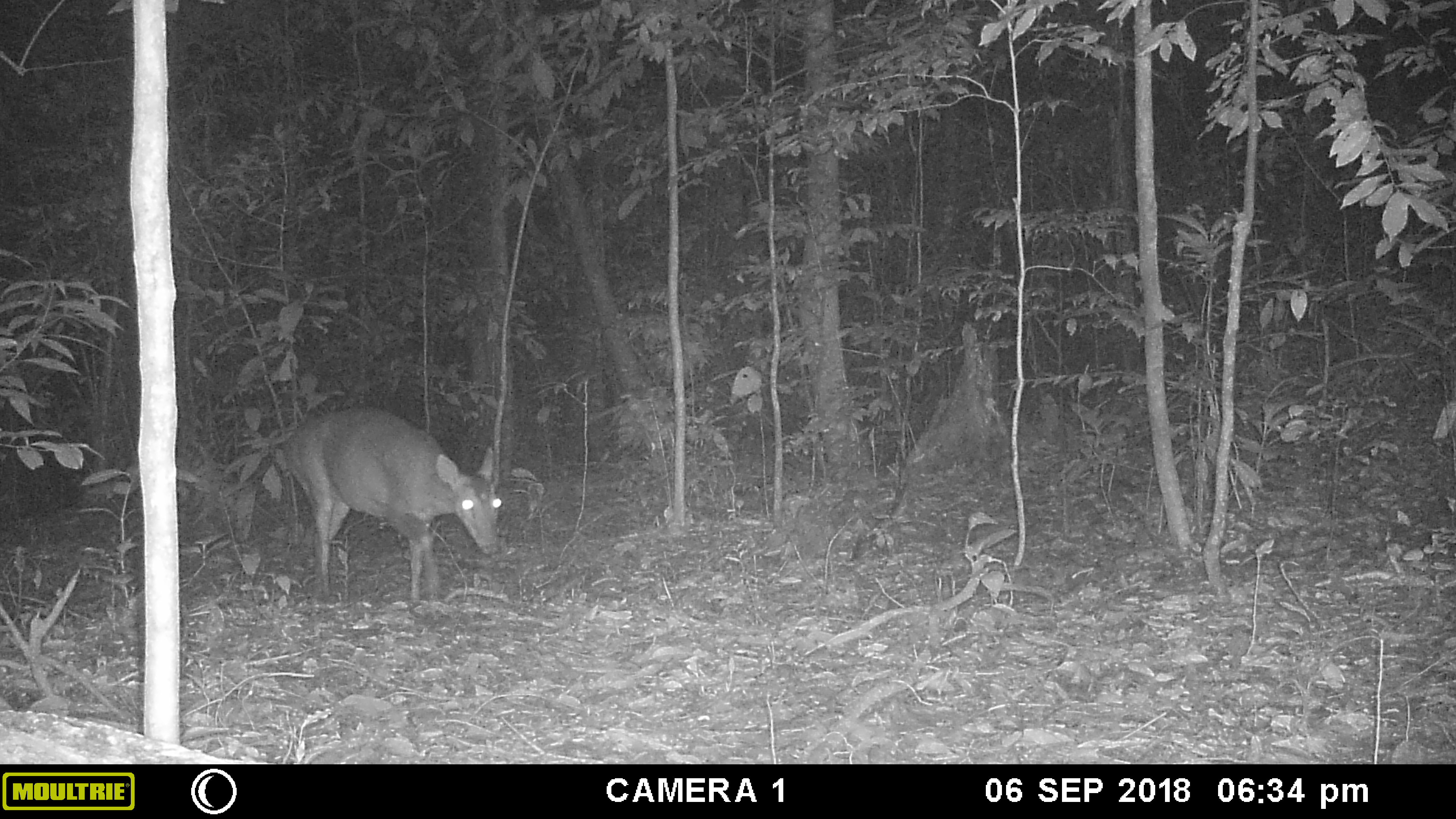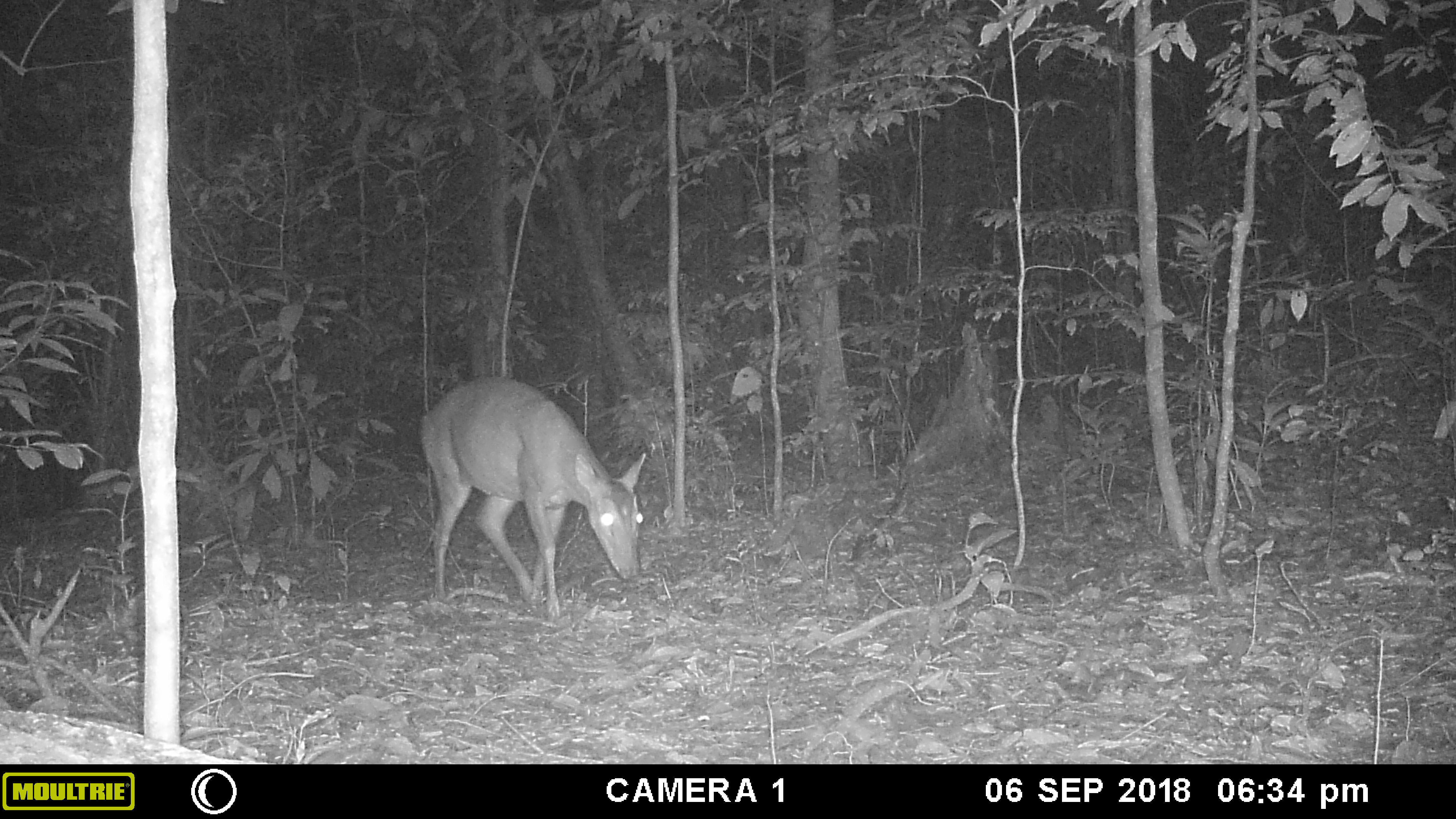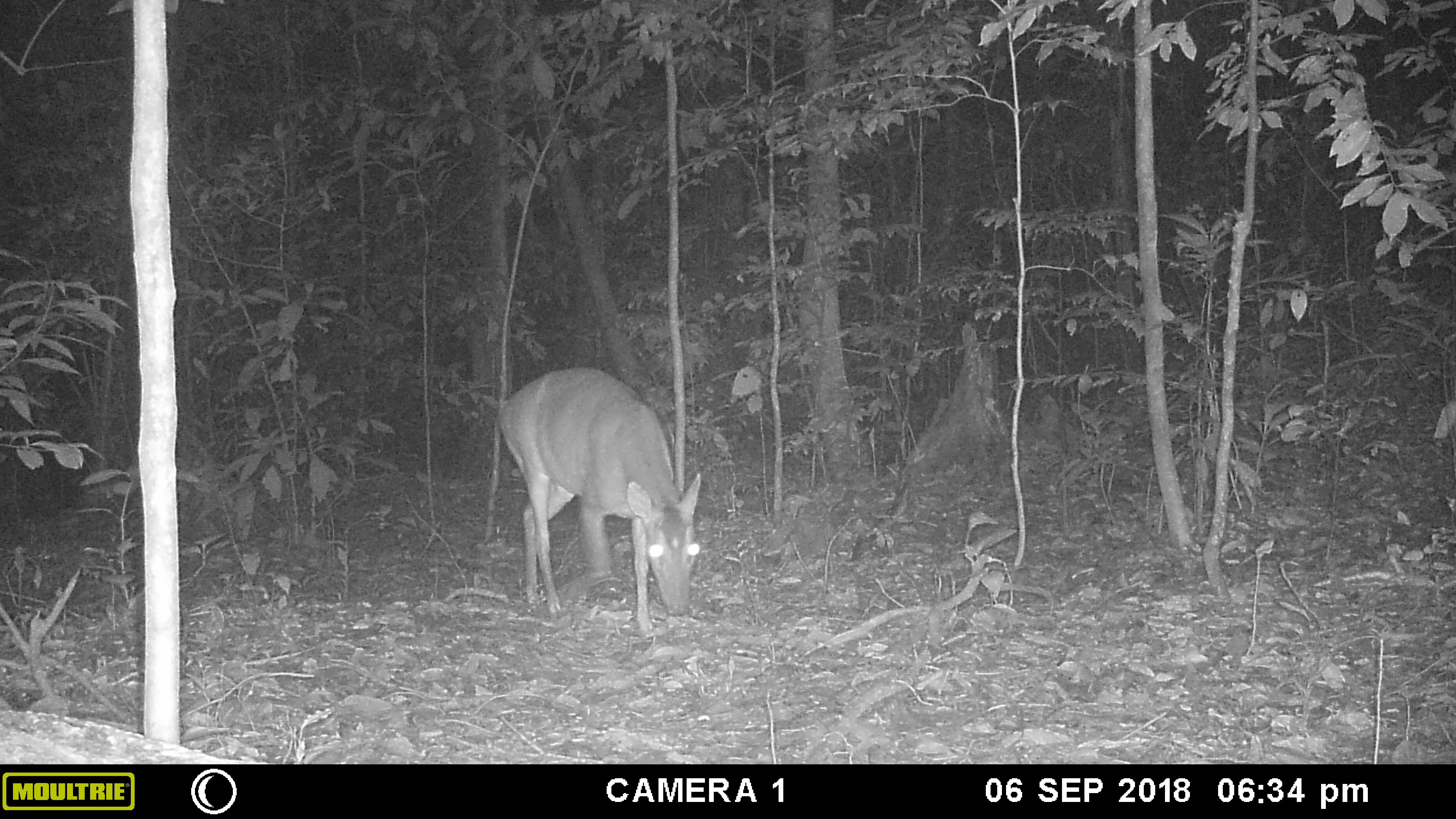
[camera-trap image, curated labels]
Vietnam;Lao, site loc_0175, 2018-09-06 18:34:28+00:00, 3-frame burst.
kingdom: Animalia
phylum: Chordata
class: Mammalia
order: Artiodactyla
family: Cervidae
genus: Muntiacus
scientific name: Muntiacus vuquangensis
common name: large-antlered muntjac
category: large antlered muntjac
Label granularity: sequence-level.